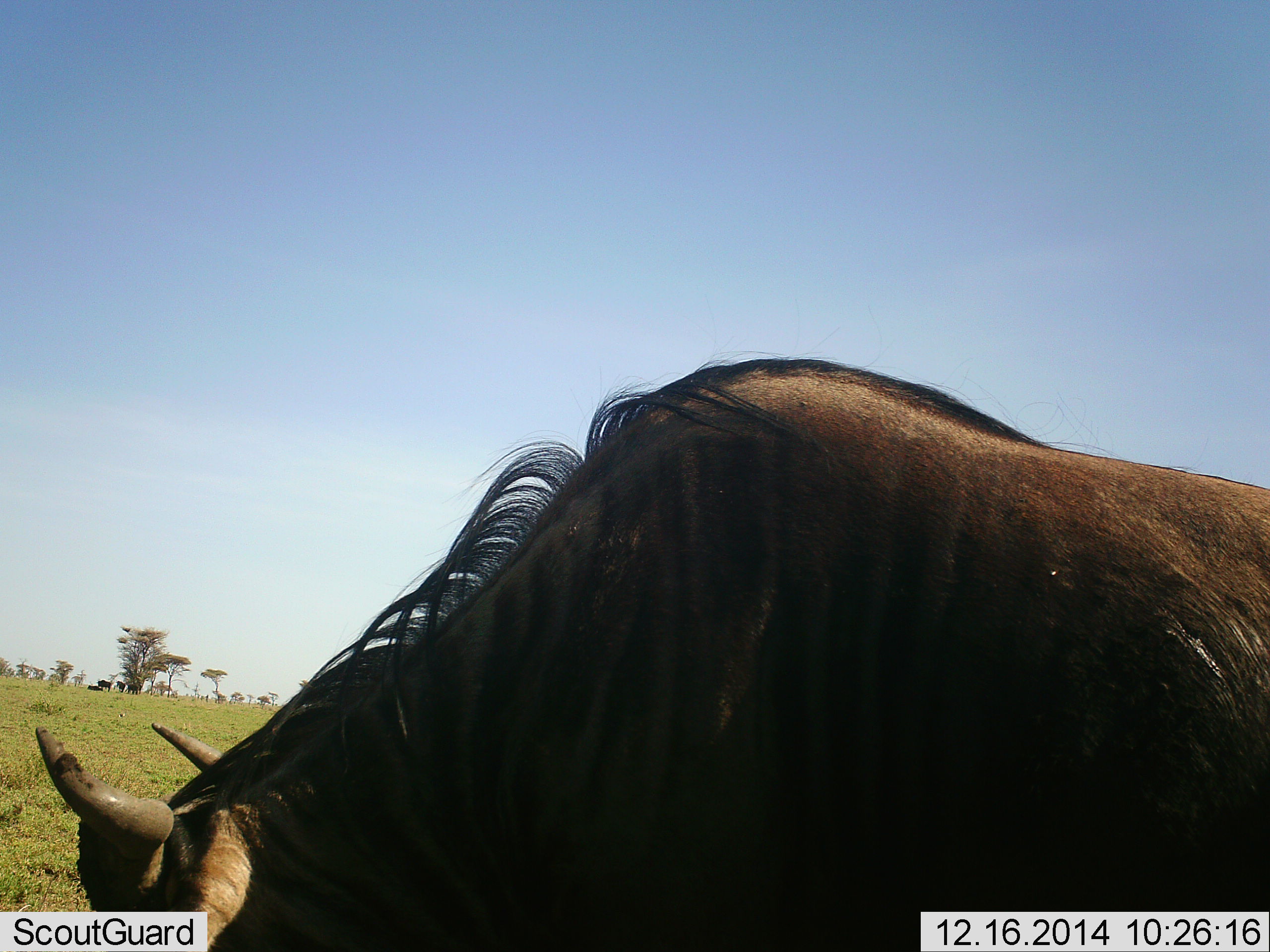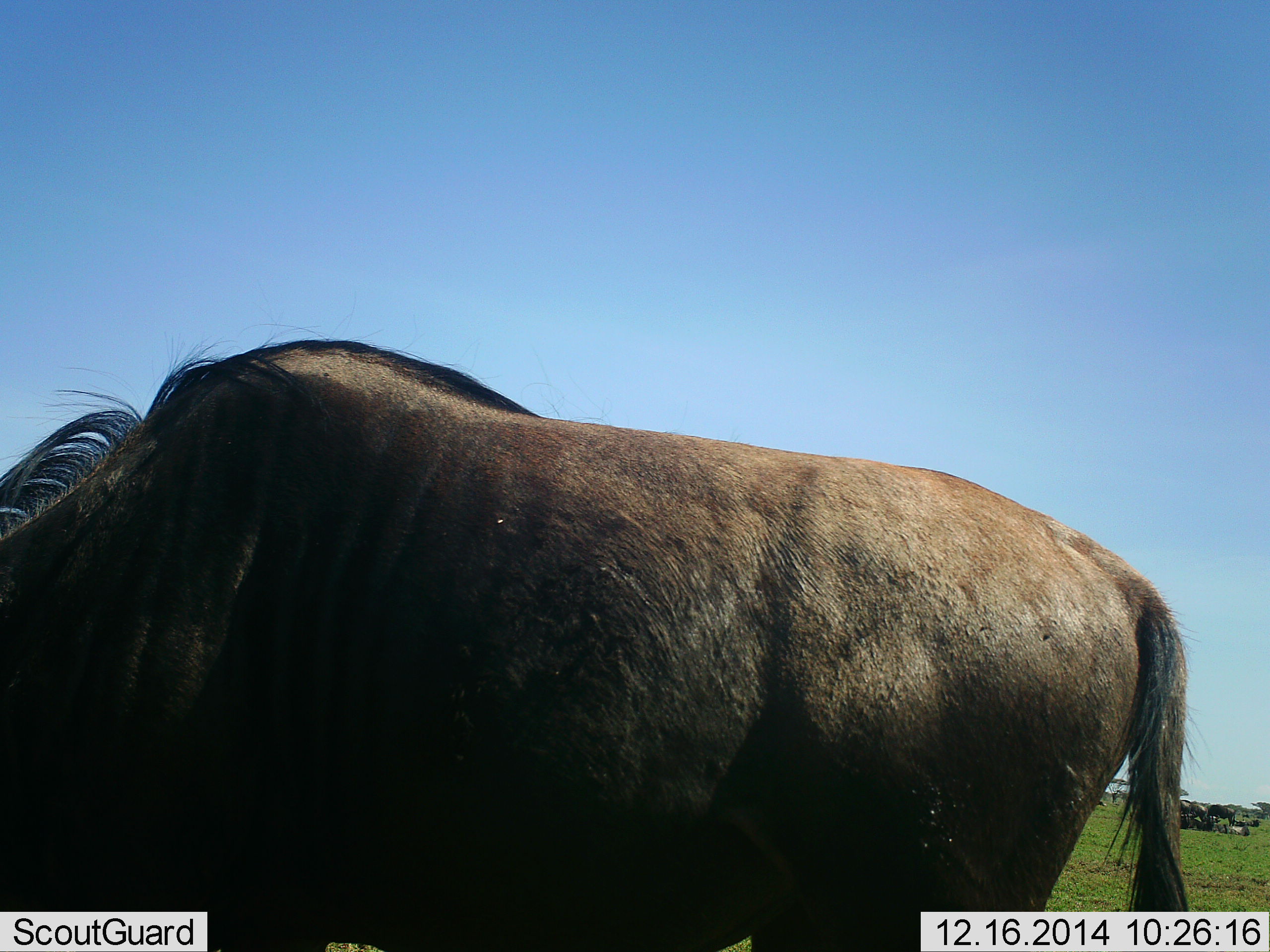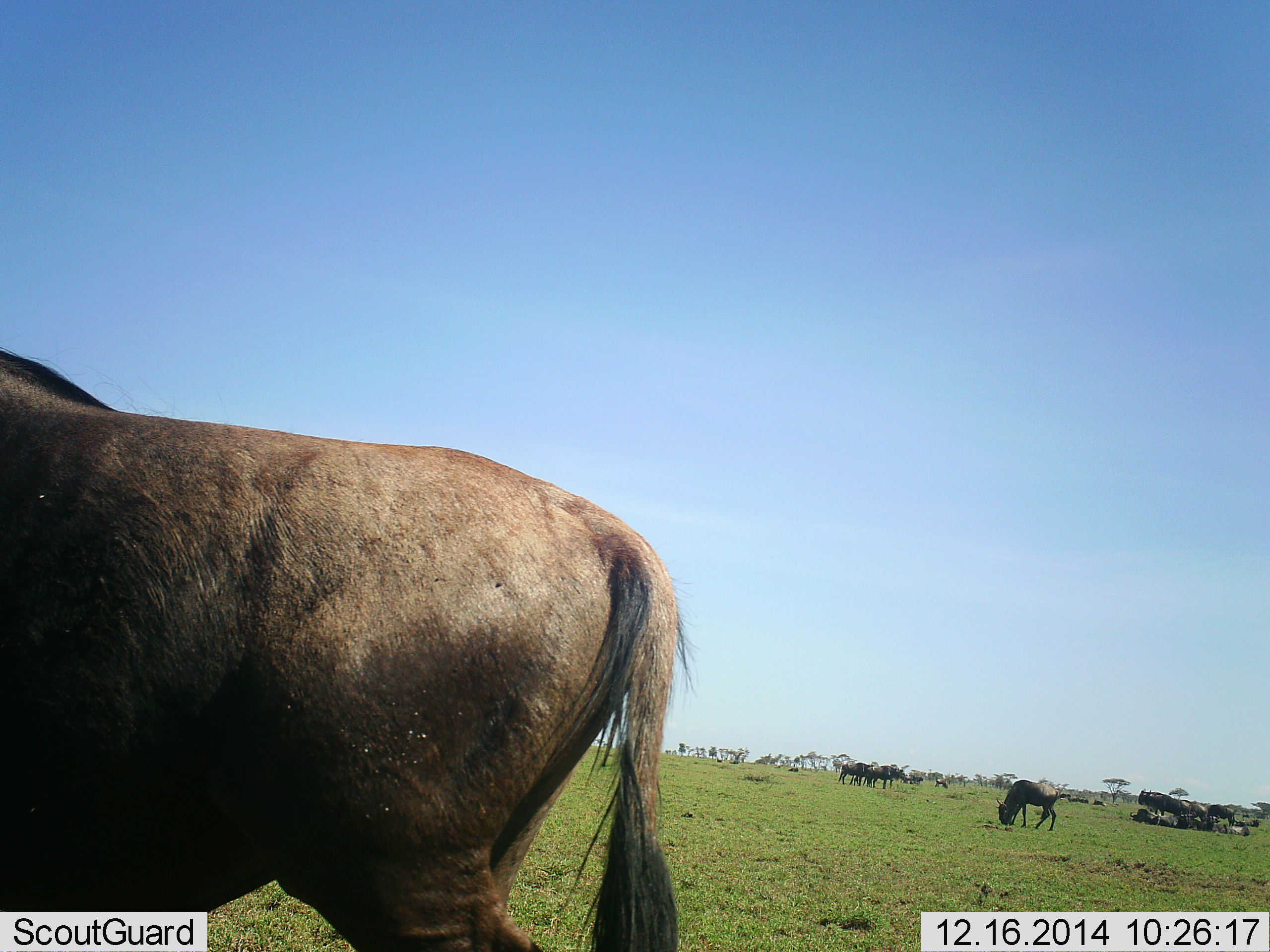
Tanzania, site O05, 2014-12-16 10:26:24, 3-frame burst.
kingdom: Animalia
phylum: Chordata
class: Mammalia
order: Artiodactyla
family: Bovidae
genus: Connochaetes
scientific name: Connochaetes taurinus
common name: blue wildebeest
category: wildebeest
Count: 11-50.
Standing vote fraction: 70%.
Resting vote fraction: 40%.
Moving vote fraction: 80%.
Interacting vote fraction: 0%.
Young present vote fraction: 0%.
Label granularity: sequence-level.